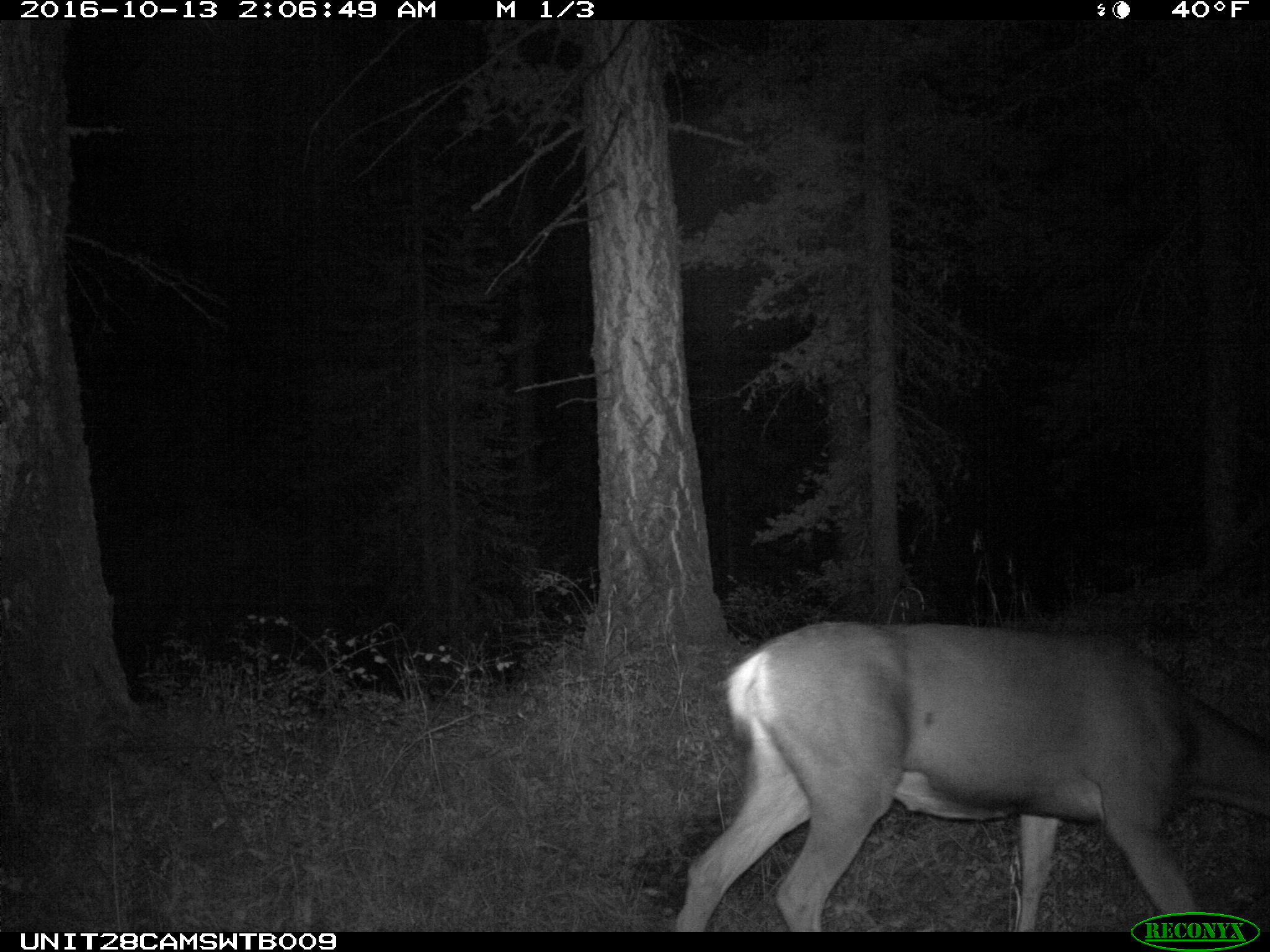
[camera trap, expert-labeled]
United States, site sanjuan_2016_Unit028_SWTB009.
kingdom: Animalia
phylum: Chordata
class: Mammalia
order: Artiodactyla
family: Cervidae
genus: Odocoileus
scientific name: Odocoileus hemionus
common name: mule deer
Odocoileus hemionus (mule deer).